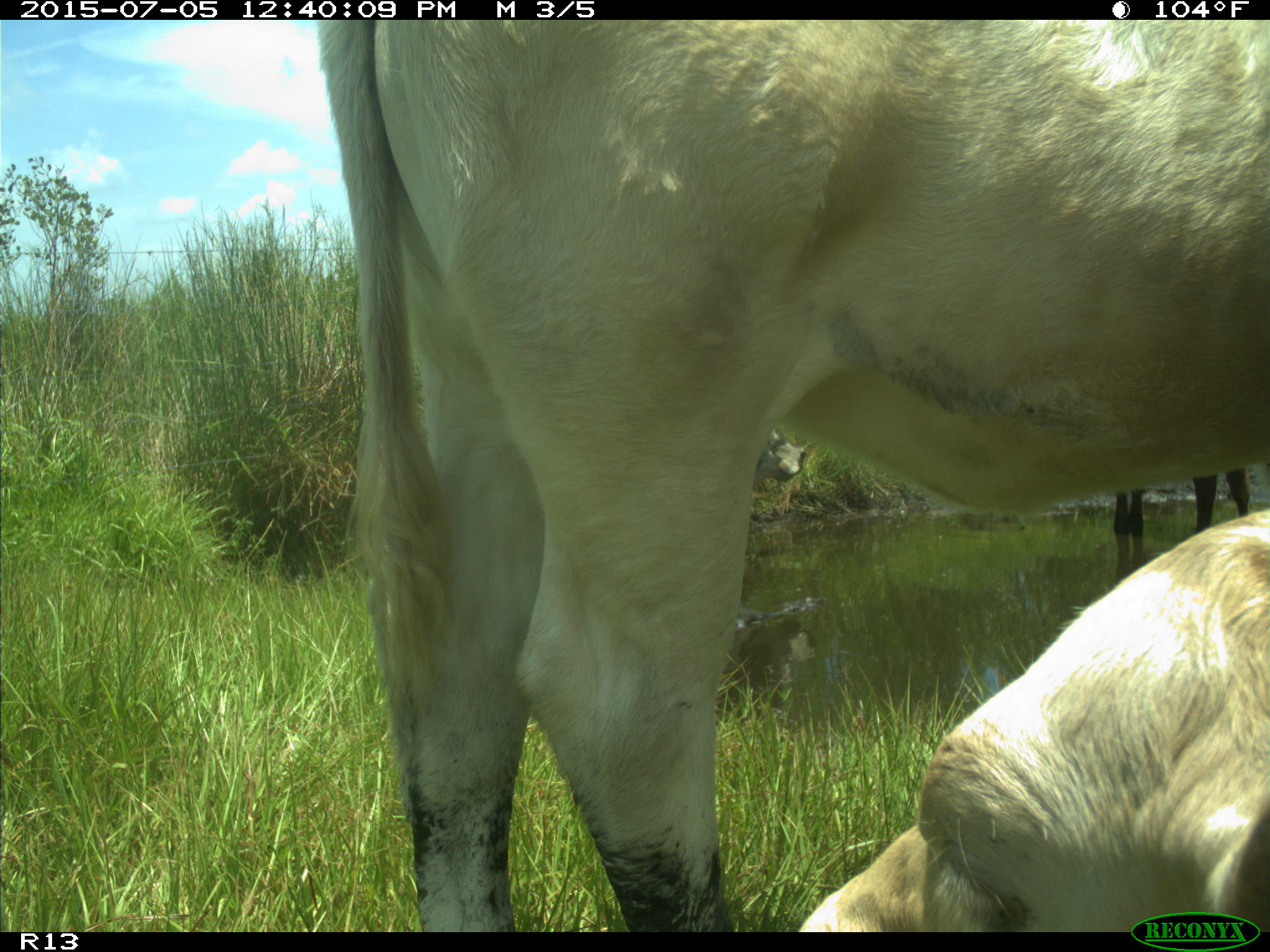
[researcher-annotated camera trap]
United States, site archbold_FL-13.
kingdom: Animalia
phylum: Chordata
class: Mammalia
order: Artiodactyla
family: Bovidae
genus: Bos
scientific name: Bos taurus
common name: domestic cow